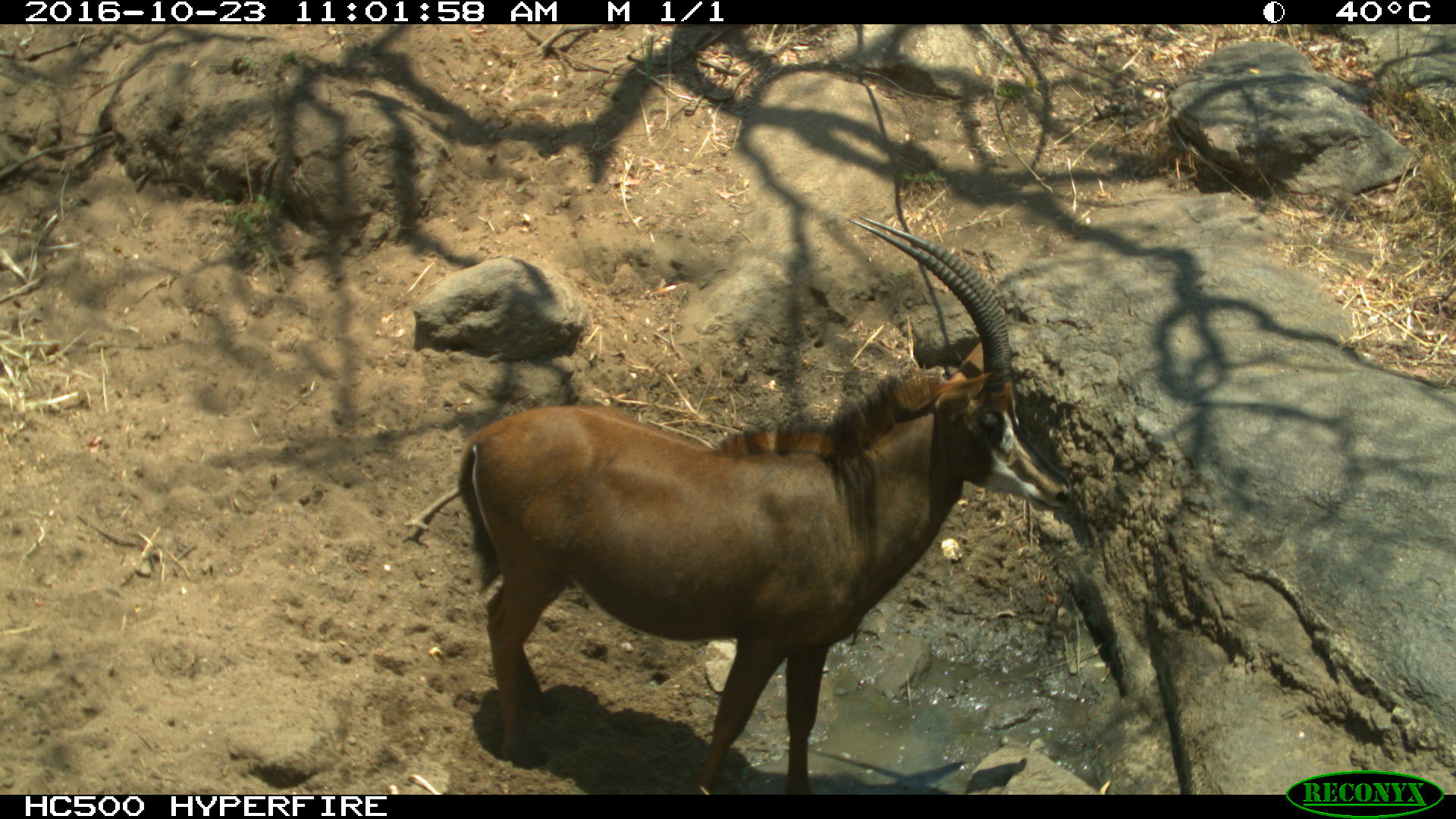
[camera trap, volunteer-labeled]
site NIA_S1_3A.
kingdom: Animalia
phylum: Chordata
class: Mammalia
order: Artiodactyla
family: Bovidae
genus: Hippotragus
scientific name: Hippotragus niger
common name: sable antelope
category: sable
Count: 1.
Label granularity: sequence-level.